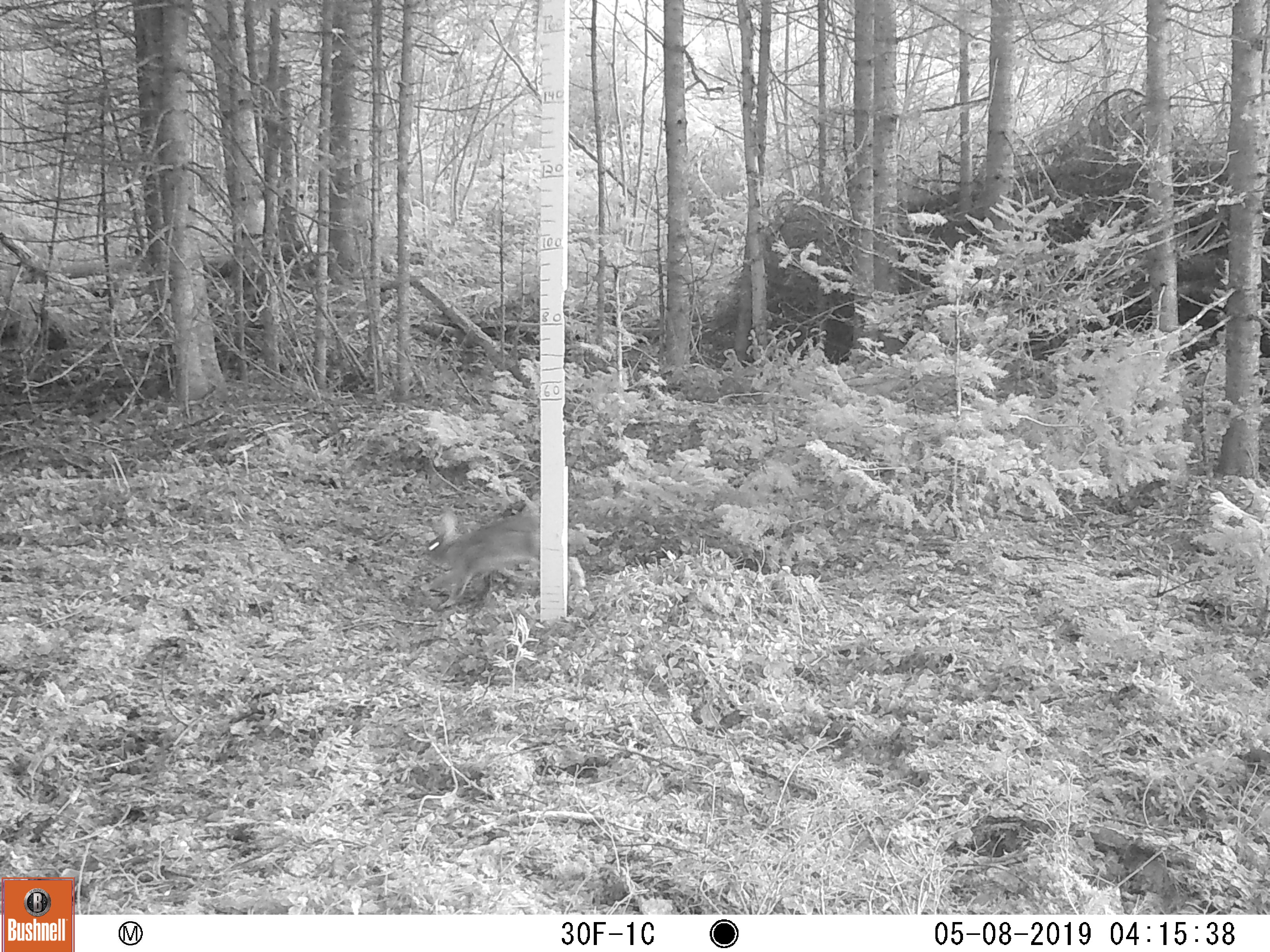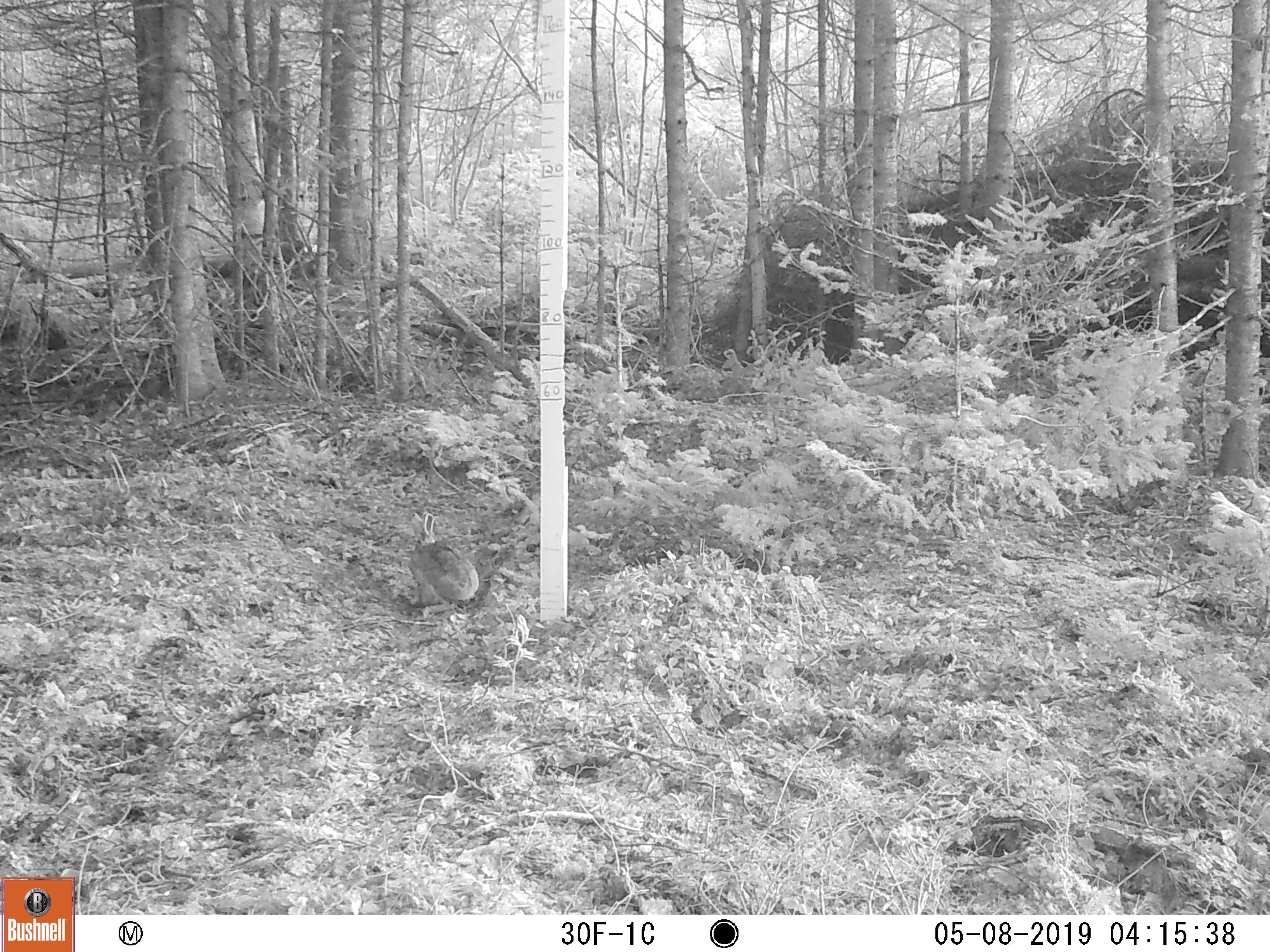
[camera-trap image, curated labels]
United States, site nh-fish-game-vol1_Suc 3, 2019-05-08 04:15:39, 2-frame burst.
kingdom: Animalia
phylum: Chordata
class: Mammalia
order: Lagomorpha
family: Leporidae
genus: Lepus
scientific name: Lepus americanus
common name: snowshoe hare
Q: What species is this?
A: Snowshoe hare (Lepus americanus).